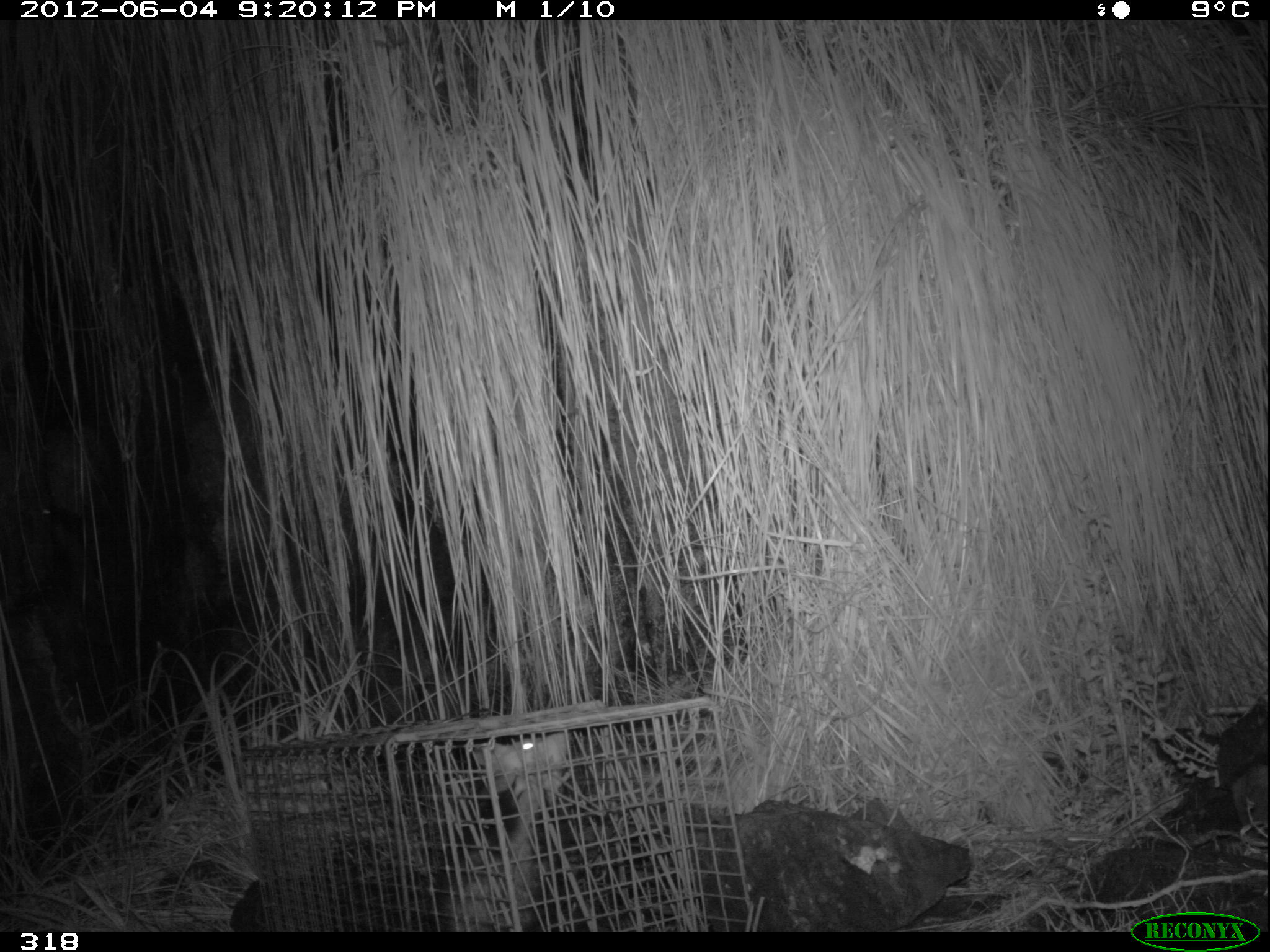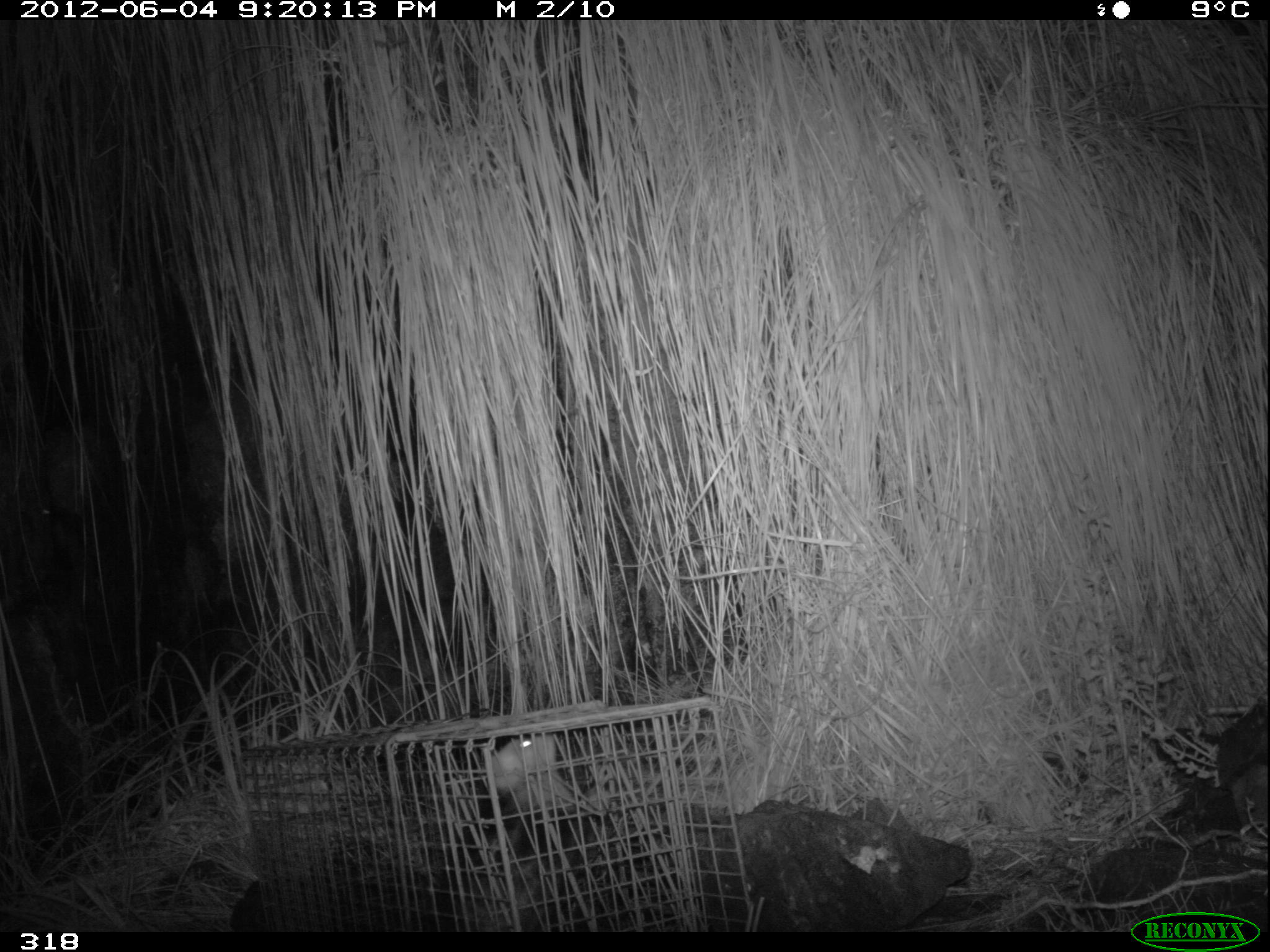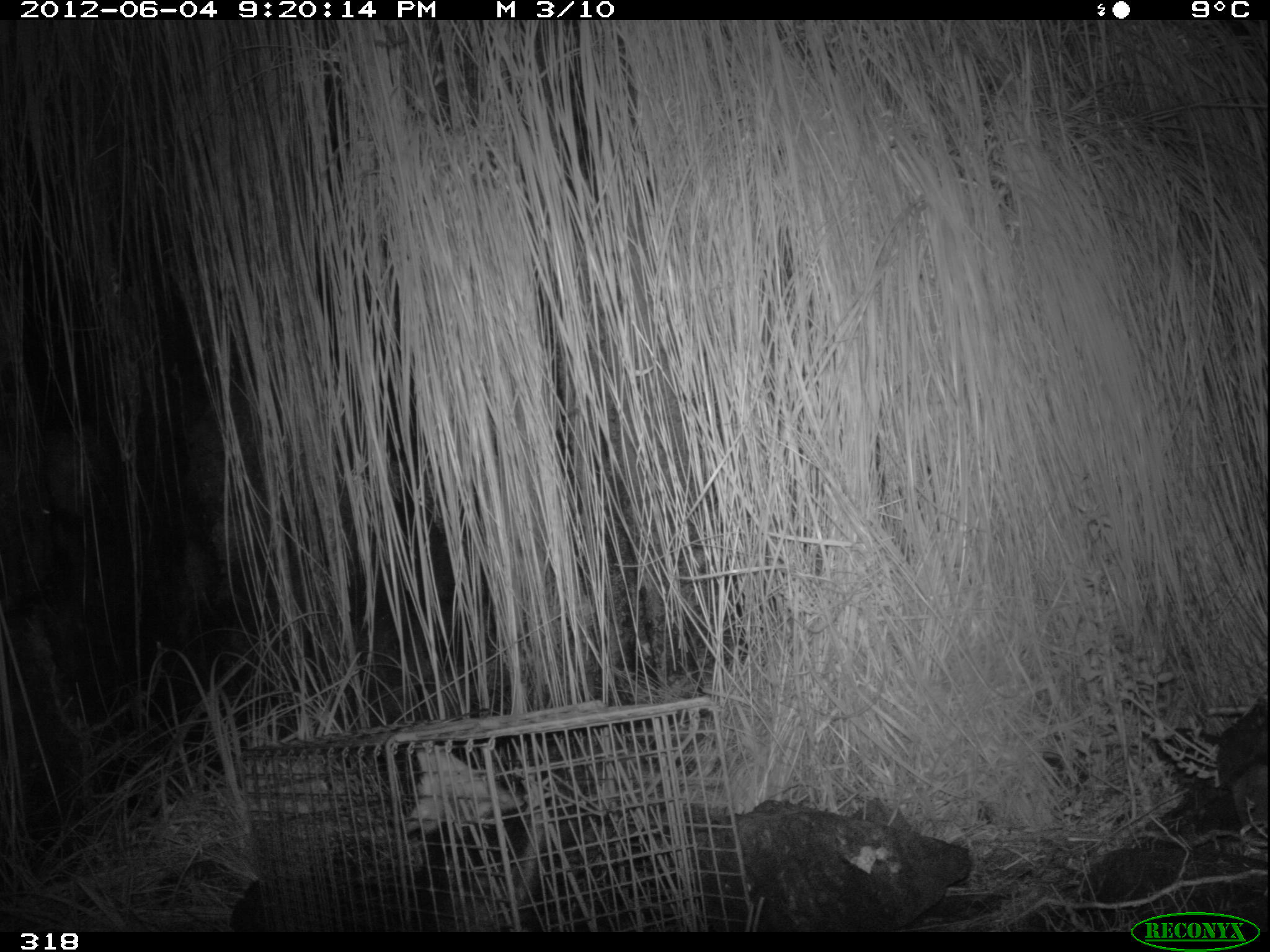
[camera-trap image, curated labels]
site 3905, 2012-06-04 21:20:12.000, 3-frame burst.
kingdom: Animalia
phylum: Chordata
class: Mammalia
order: Didelphimorphia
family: Didelphidae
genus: Didelphis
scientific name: Didelphis pernigra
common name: andean white-eared opossum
Didelphis pernigra (andean white-eared opossum).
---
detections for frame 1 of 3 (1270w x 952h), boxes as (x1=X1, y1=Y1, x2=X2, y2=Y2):
didelphis pernigra: (x1=430, y1=732, x2=572, y2=931)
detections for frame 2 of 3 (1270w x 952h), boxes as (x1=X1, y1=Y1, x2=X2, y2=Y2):
didelphis pernigra: (x1=434, y1=735, x2=607, y2=932)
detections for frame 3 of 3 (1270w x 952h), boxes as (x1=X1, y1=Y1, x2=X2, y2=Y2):
didelphis pernigra: (x1=395, y1=746, x2=551, y2=931)